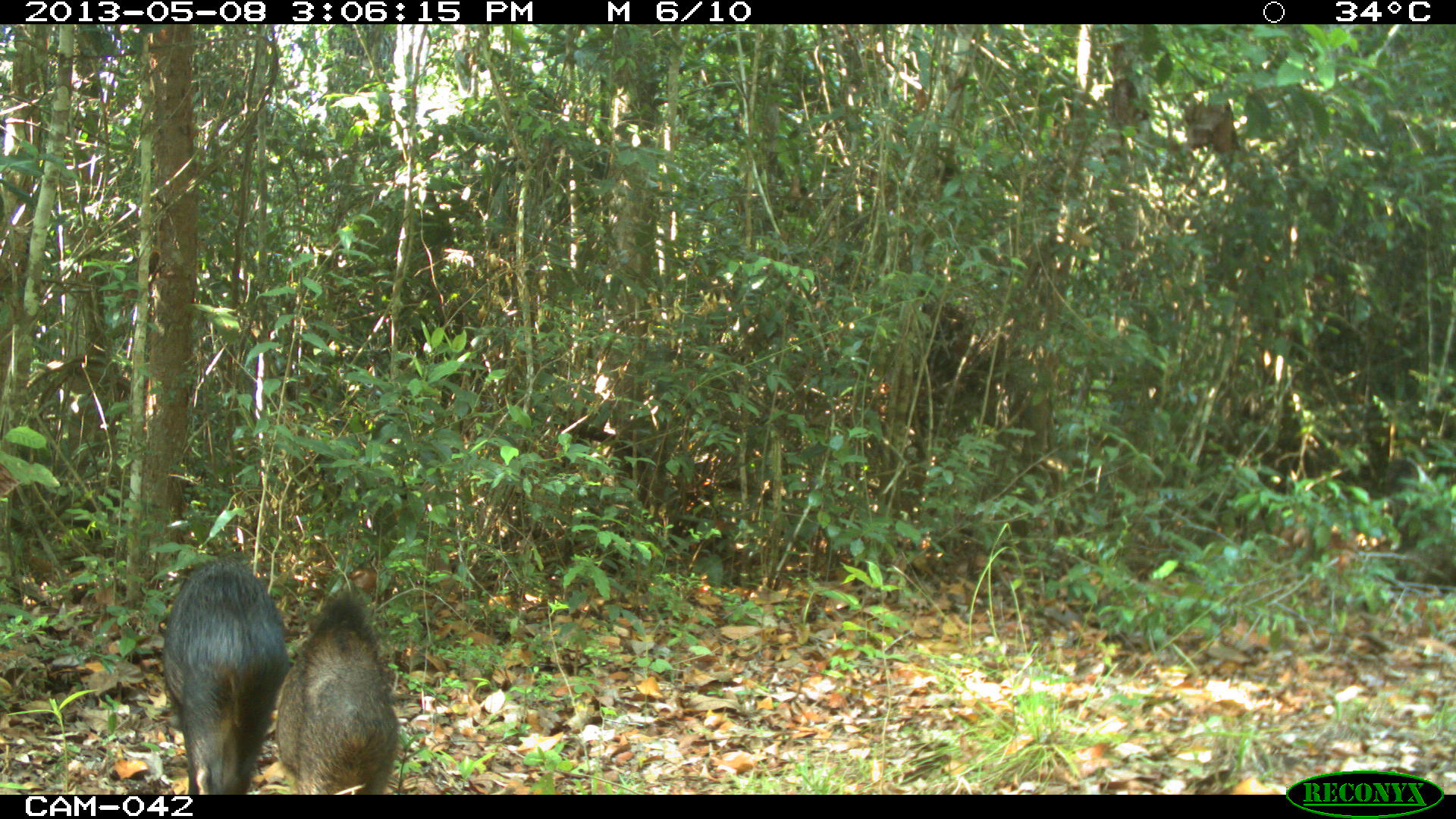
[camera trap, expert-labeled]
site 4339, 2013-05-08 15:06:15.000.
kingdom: Animalia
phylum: Chordata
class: Mammalia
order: Artiodactyla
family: Tayassuidae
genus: Tayassu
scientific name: Tayassu pecari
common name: white-lipped peccary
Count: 32.